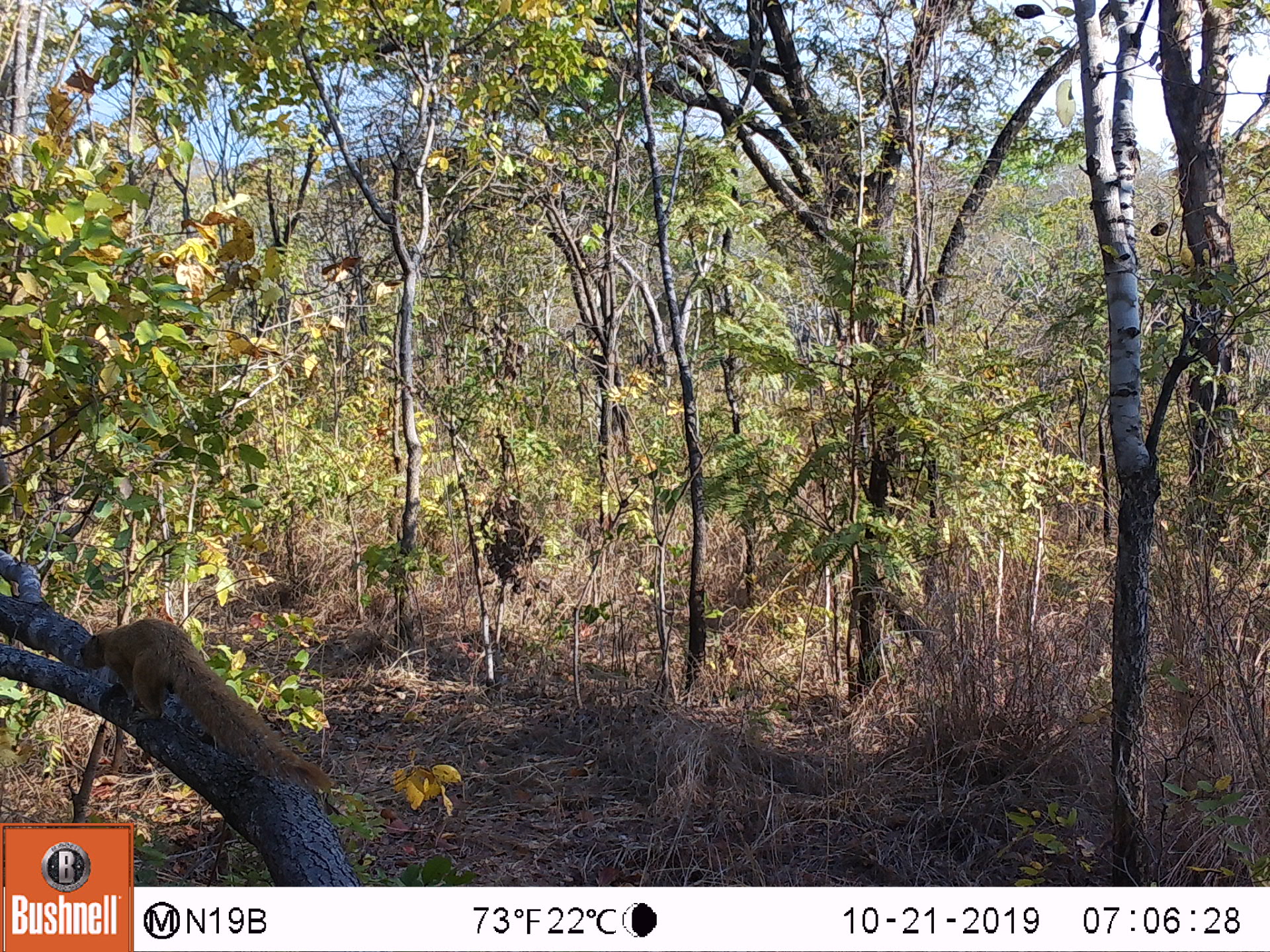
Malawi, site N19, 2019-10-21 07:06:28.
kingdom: Animalia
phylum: Chordata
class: Mammalia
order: Rodentia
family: Sciuridae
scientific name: Sciuridae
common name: squirrel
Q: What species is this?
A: Squirrel (Sciuridae).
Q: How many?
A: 1.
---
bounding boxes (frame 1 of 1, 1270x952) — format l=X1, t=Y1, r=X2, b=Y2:
squirrel: l=67, t=612, r=342, b=803